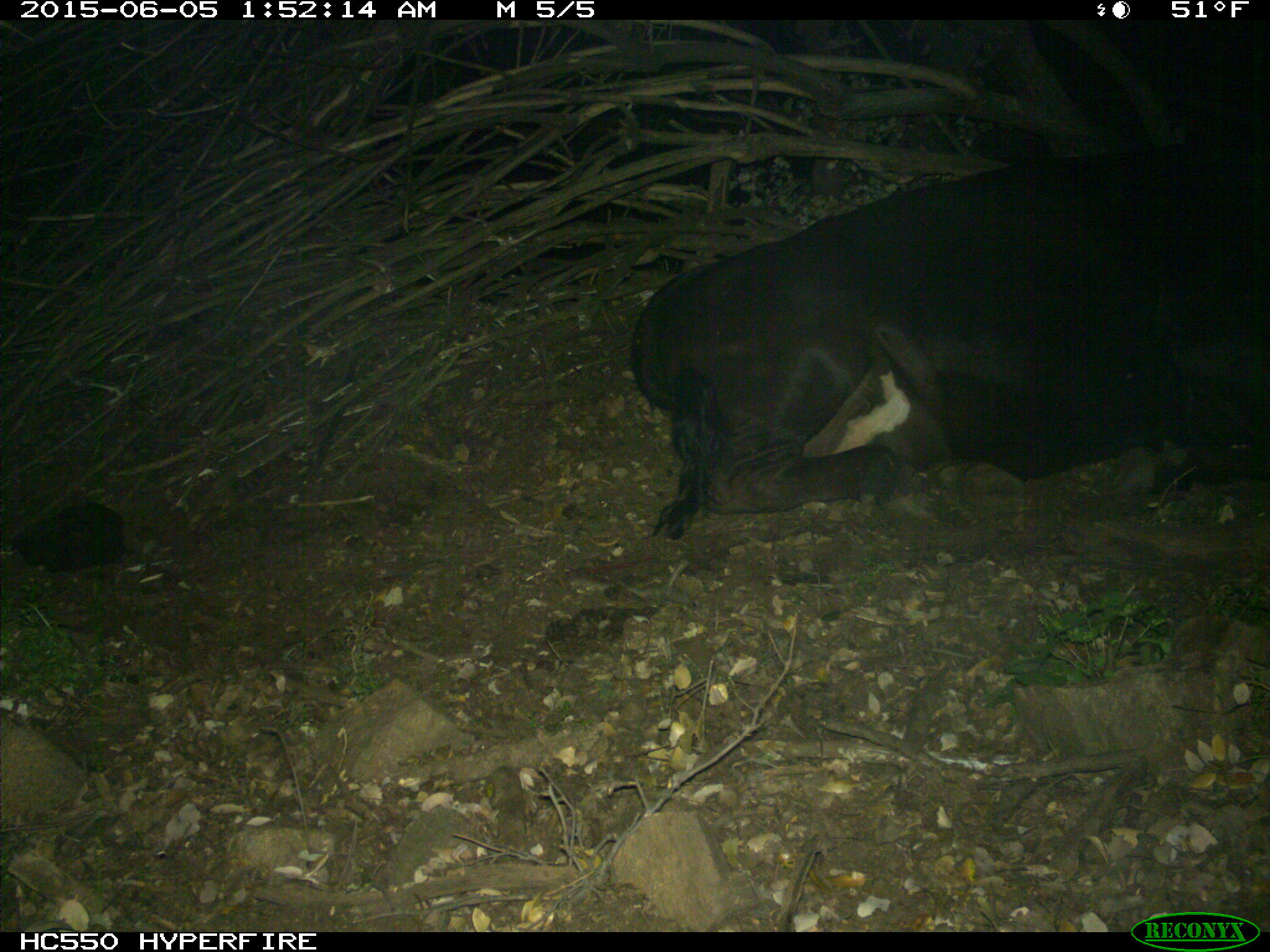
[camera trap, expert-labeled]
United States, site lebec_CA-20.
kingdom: Animalia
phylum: Chordata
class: Mammalia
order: Artiodactyla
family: Bovidae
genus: Bos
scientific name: Bos taurus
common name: domestic cow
Bos taurus (domestic cow).